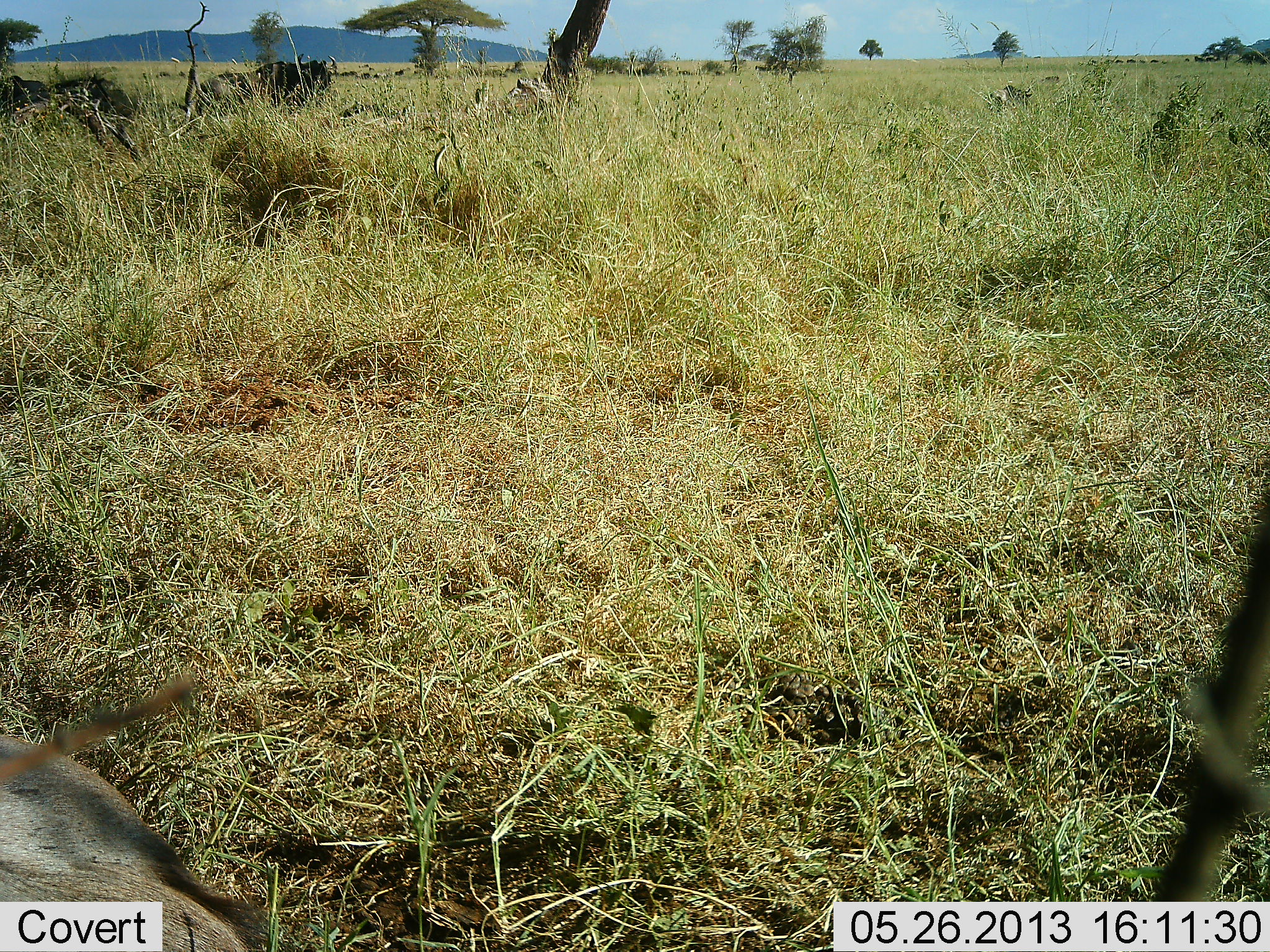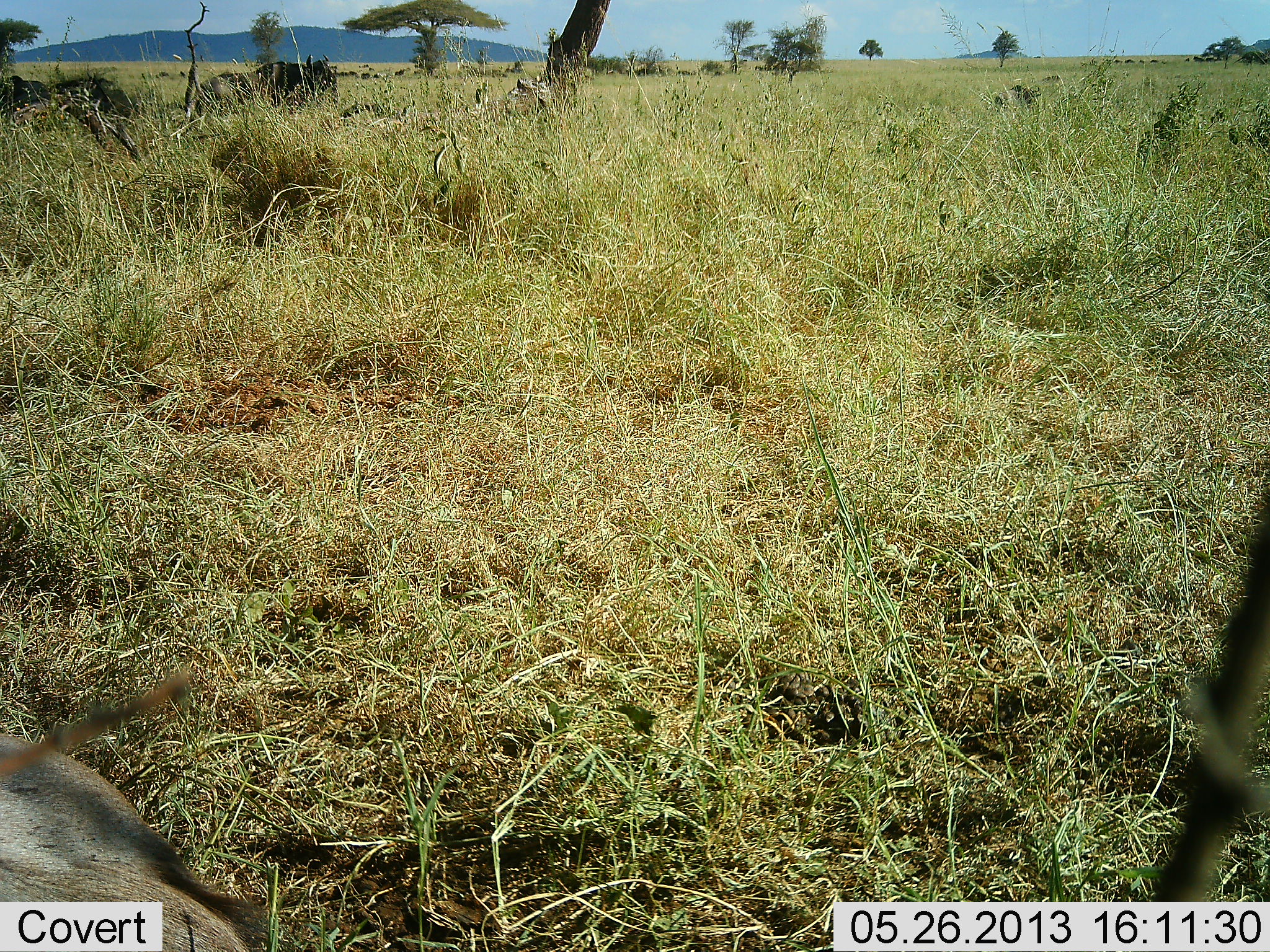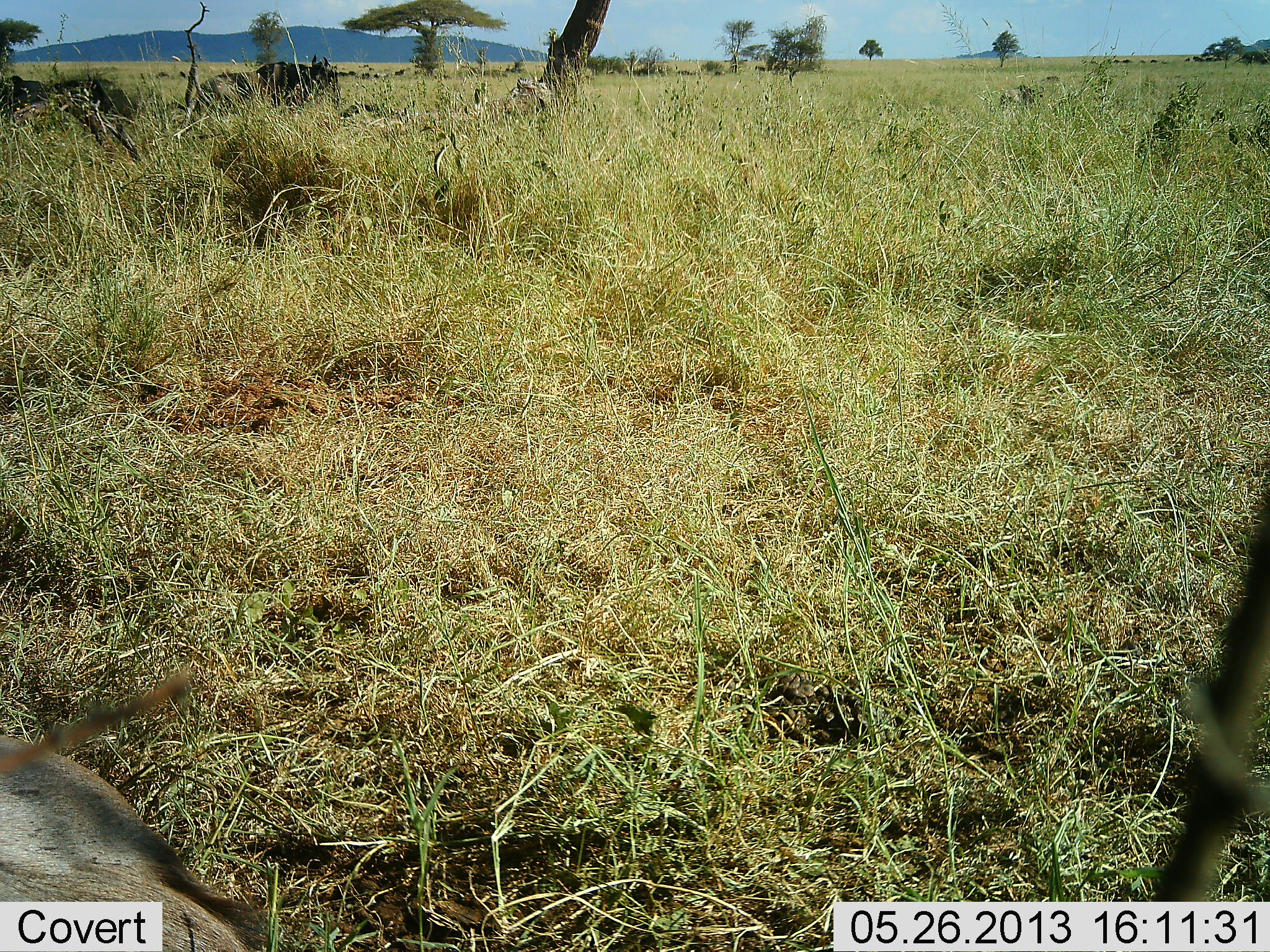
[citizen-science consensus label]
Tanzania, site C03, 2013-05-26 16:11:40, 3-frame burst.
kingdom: Animalia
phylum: Chordata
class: Mammalia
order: Artiodactyla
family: Bovidae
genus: Connochaetes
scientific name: Connochaetes taurinus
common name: blue wildebeest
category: wildebeest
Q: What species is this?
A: Wildebeest (blue wildebeest) (Connochaetes taurinus).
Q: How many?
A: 2.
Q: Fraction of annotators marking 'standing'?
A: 70%.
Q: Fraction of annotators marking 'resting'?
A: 52%.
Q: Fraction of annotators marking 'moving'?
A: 26%.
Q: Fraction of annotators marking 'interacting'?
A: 0%.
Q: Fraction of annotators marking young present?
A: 0%.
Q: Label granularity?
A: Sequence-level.